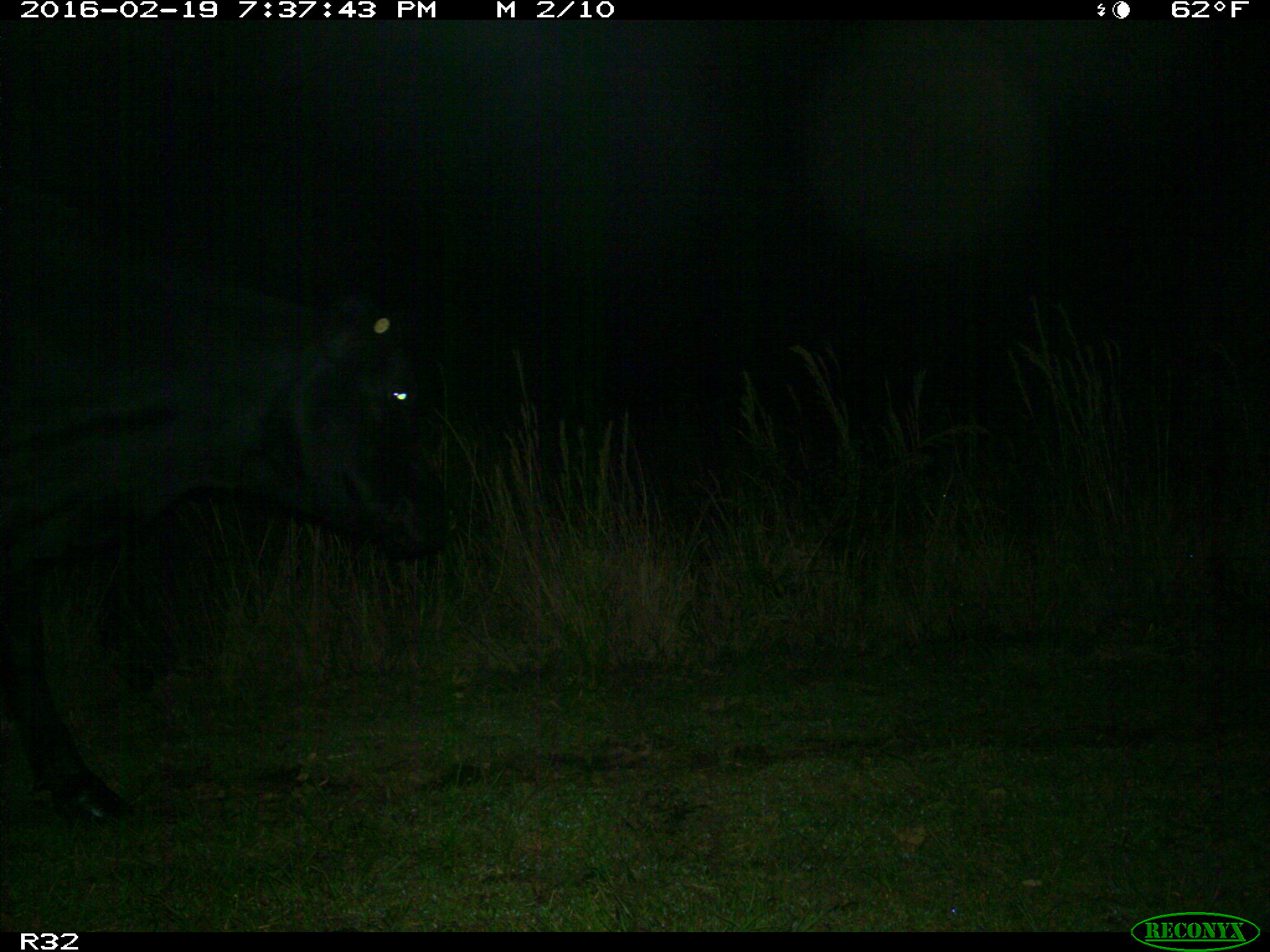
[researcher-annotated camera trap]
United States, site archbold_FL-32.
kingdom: Animalia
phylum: Chordata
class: Mammalia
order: Artiodactyla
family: Bovidae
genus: Bos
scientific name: Bos taurus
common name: domestic cow